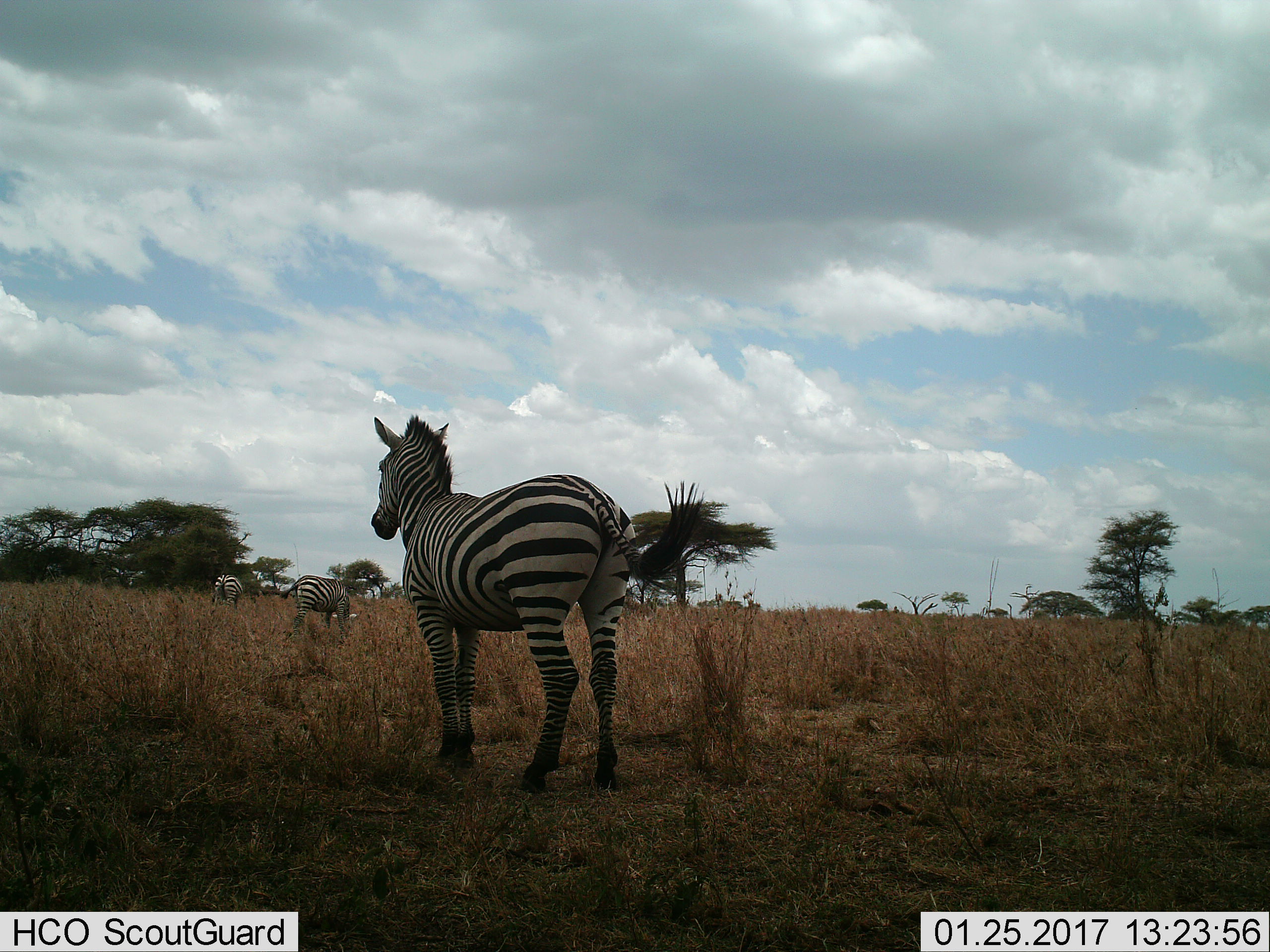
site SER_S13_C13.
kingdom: Animalia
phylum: Chordata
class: Mammalia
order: Perissodactyla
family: Equidae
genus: Equus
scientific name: Equus quagga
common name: plains zebra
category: zebraplains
Zebraplains (plains zebra) (Equus quagga), count 3. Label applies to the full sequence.